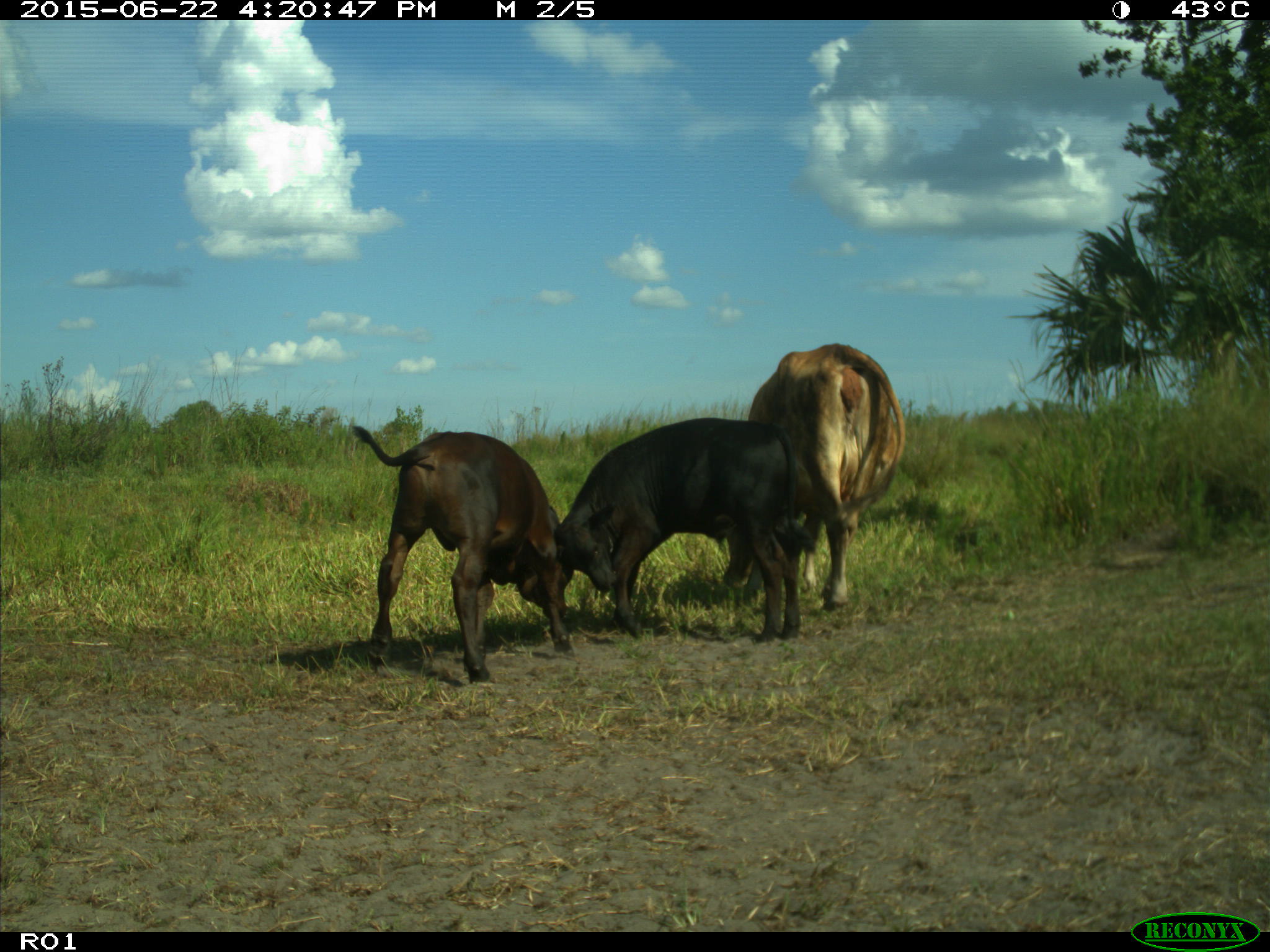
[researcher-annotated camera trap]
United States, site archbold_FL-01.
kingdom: Animalia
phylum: Chordata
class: Mammalia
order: Artiodactyla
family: Bovidae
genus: Bos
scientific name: Bos taurus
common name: domestic cow